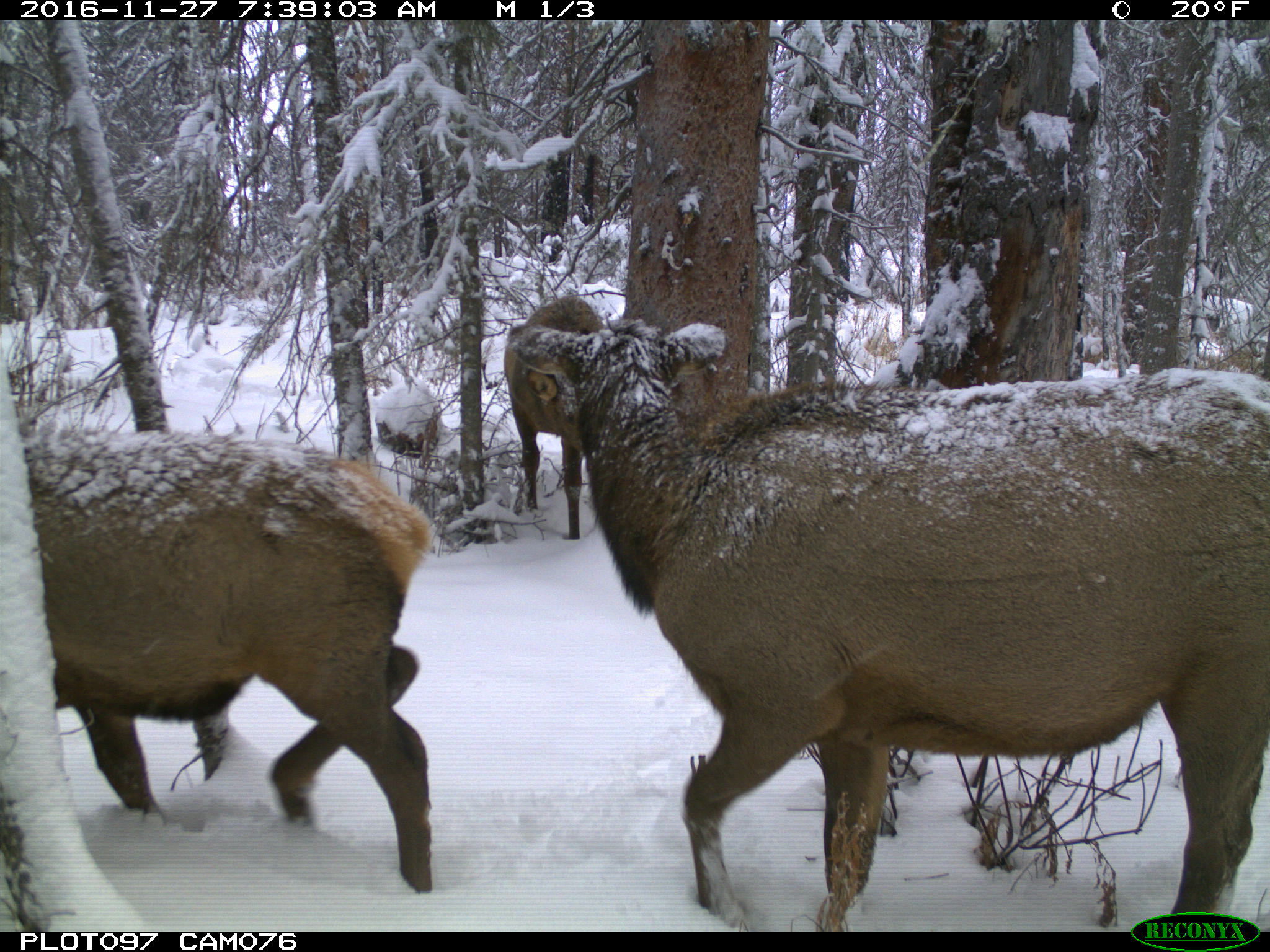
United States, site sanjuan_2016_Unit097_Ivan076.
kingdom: Animalia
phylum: Chordata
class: Mammalia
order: Artiodactyla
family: Cervidae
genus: Cervus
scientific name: Cervus elaphus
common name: red deer